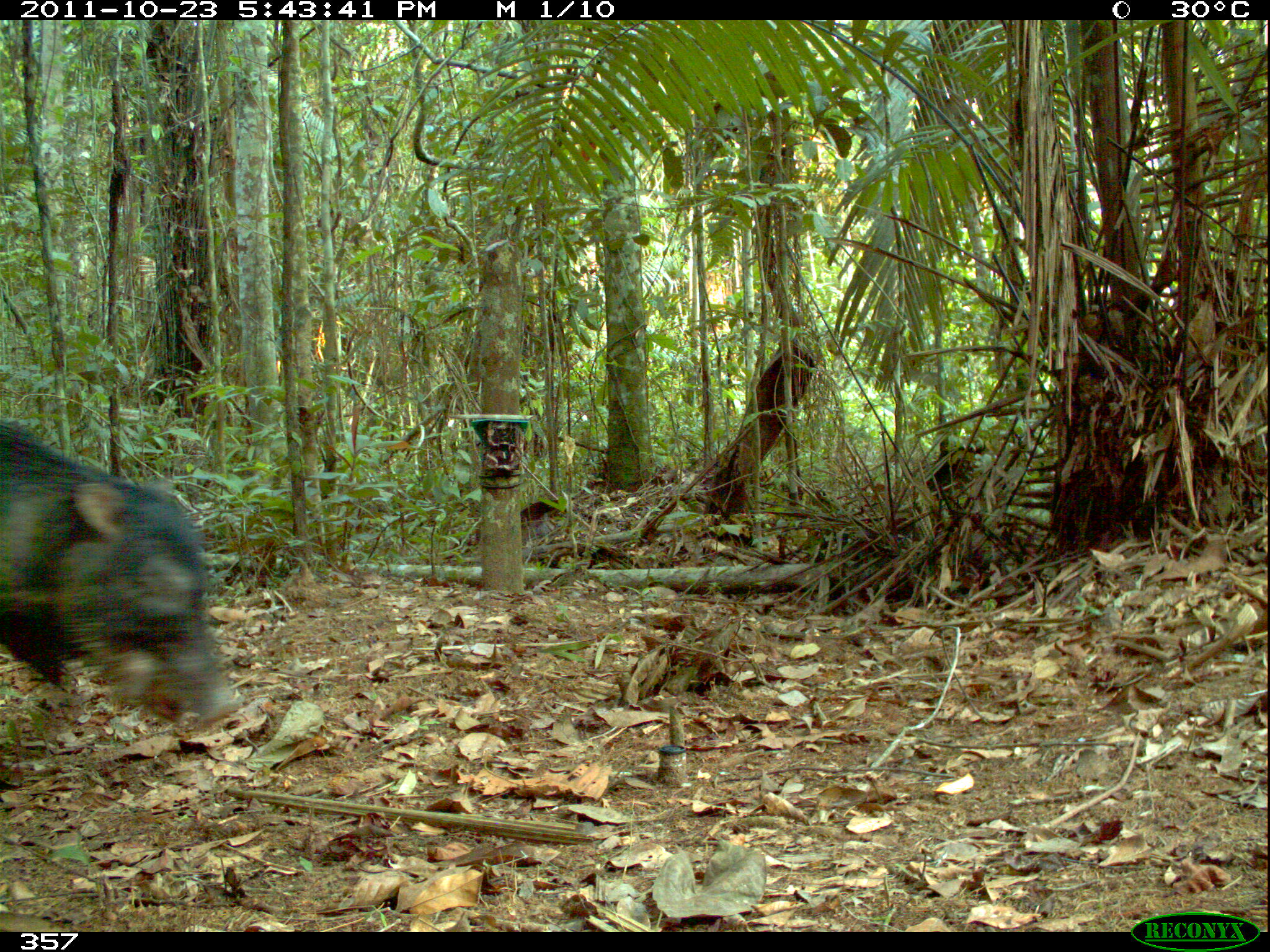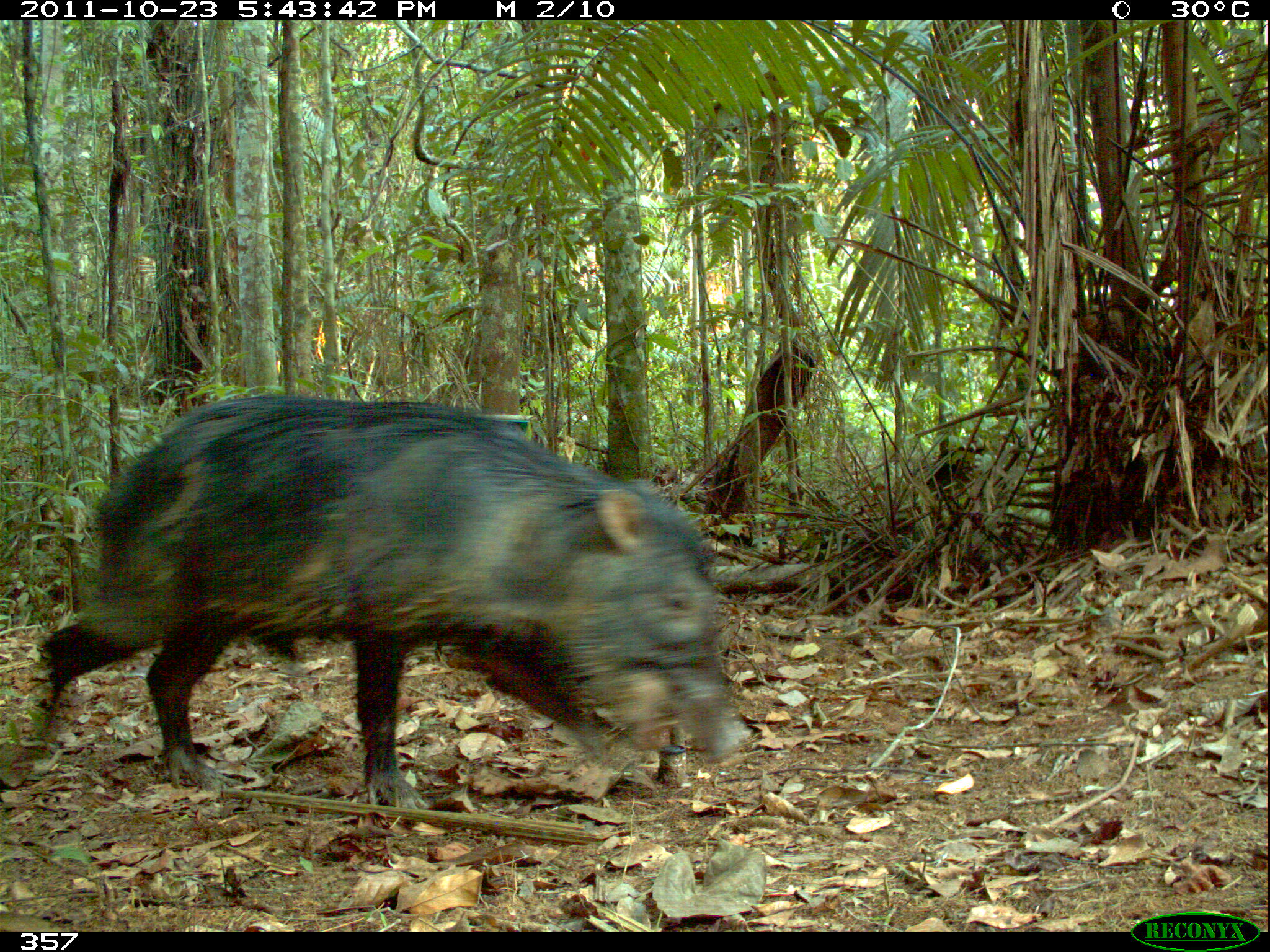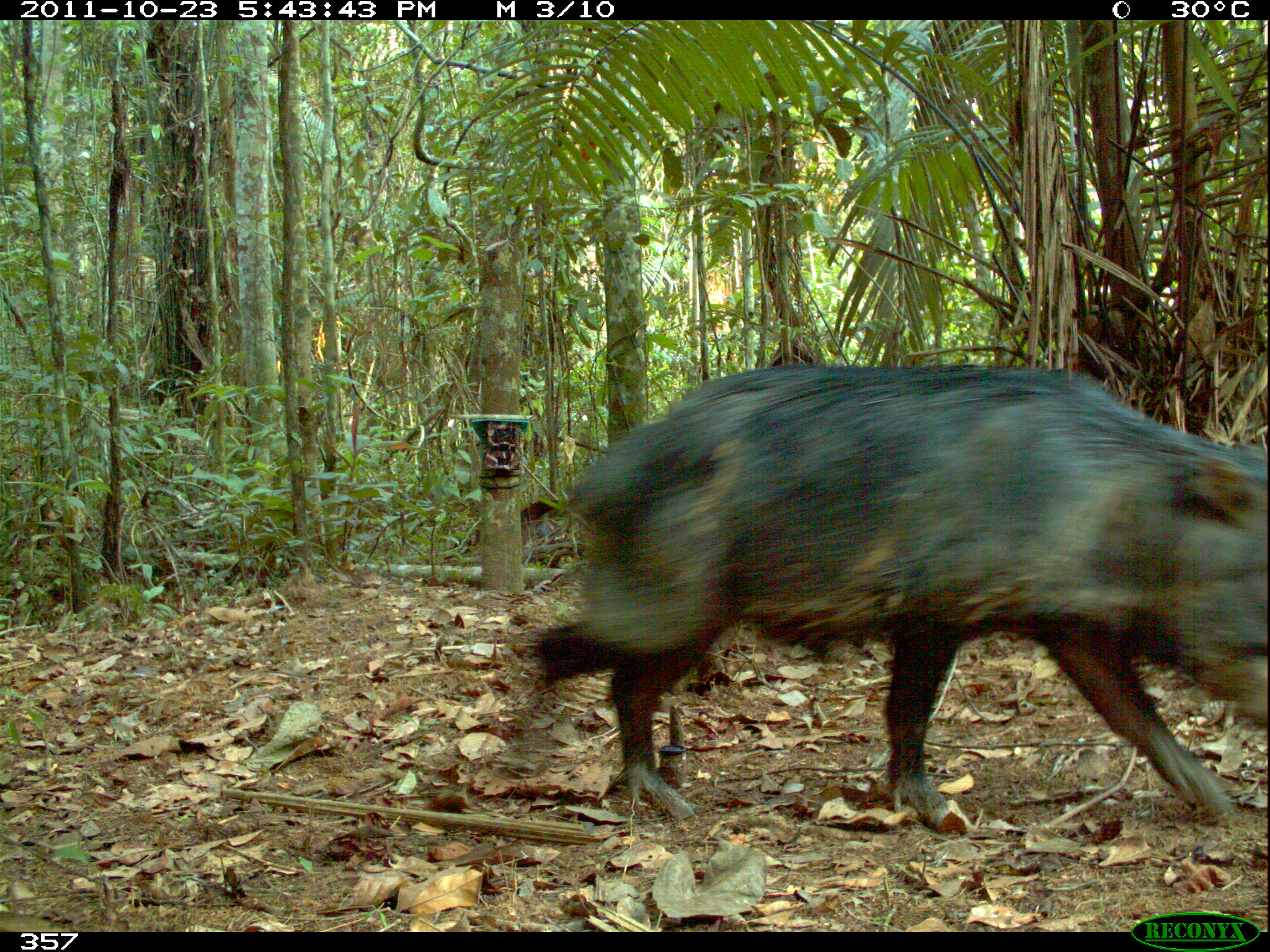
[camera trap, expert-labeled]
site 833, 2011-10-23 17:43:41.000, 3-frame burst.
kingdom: Animalia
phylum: Chordata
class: Mammalia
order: Artiodactyla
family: Tayassuidae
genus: Tayassu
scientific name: Tayassu pecari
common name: white-lipped peccary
Tayassu pecari (white-lipped peccary).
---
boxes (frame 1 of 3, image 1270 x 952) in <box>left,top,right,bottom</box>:
tayassu pecari: <box>1,416,238,735</box>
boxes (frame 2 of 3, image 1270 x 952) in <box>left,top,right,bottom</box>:
tayassu pecari: <box>20,391,742,812</box>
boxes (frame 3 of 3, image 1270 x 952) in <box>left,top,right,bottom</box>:
tayassu pecari: <box>509,360,1266,829</box>